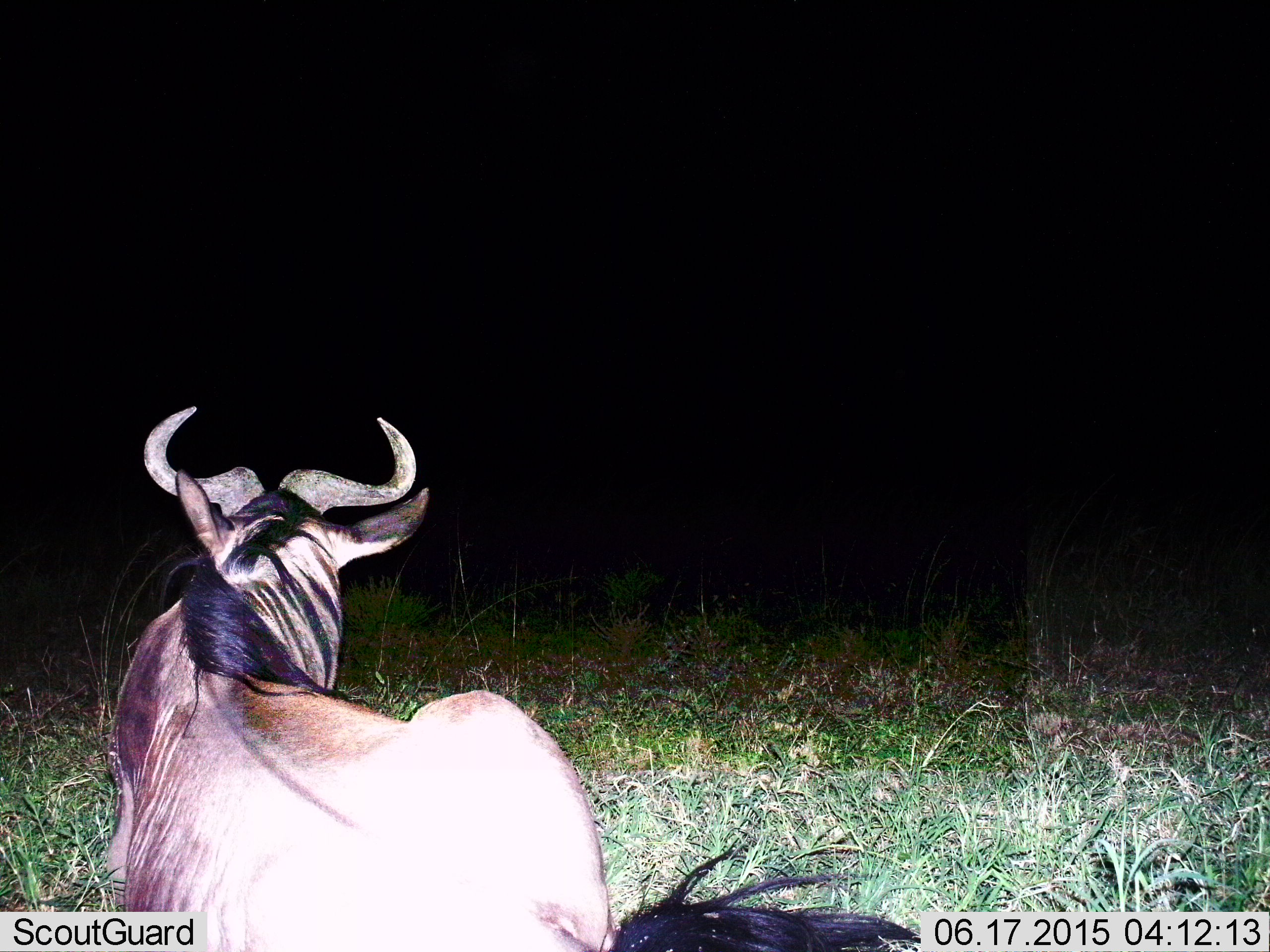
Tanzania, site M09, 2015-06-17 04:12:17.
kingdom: Animalia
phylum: Chordata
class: Mammalia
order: Artiodactyla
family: Bovidae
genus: Connochaetes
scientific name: Connochaetes taurinus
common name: blue wildebeest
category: wildebeest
Wildebeest (blue wildebeest) (Connochaetes taurinus), count 1. Behavior (volunteer vote fractions): standing 0%, resting 100%, moving 0%, interacting 0%. Young present (vote fraction): 0%. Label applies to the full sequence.